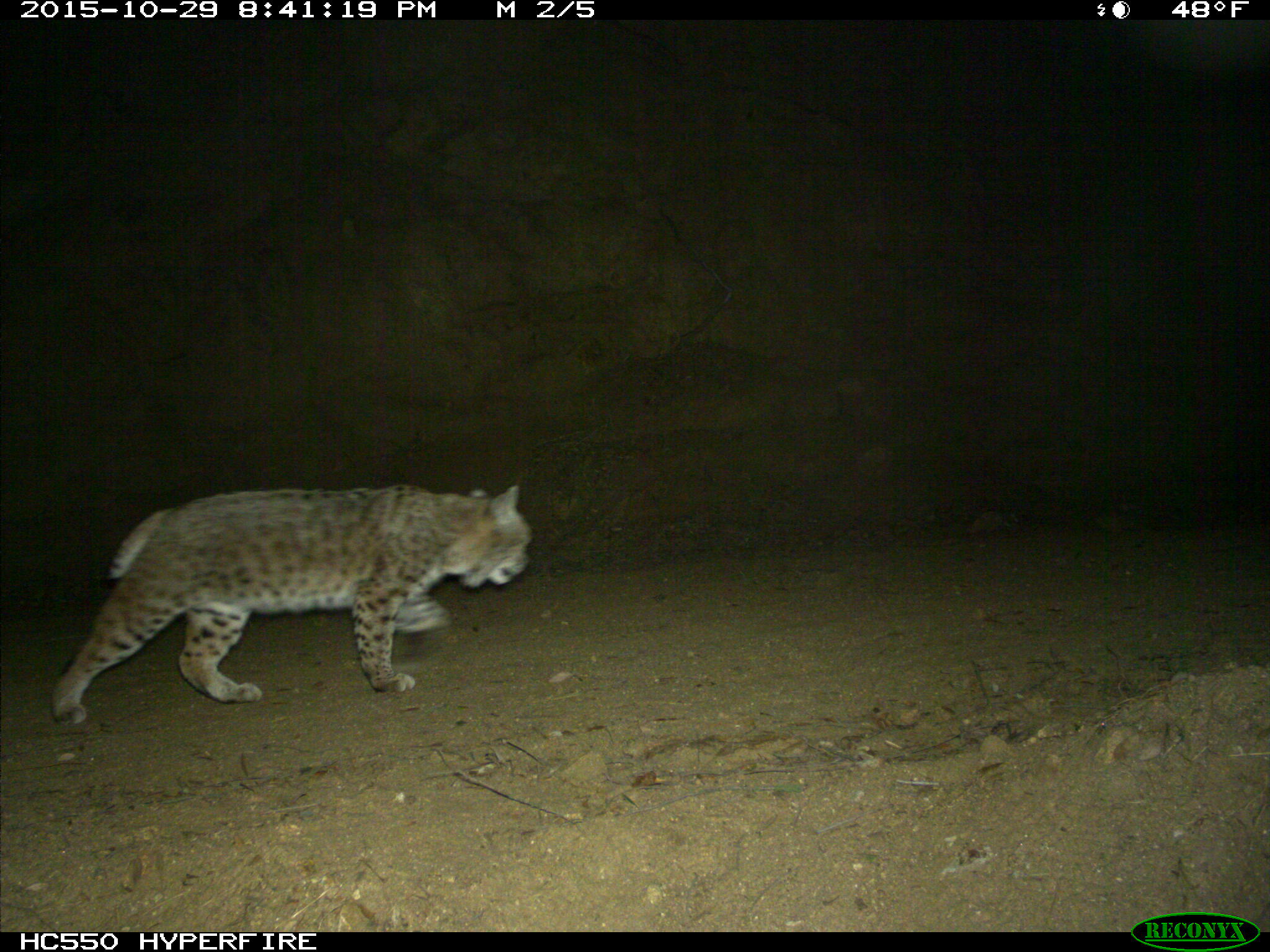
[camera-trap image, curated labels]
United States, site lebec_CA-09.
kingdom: Animalia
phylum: Chordata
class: Mammalia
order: Carnivora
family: Felidae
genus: Lynx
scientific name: Lynx rufus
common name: bobcat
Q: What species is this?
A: Lynx rufus (bobcat).